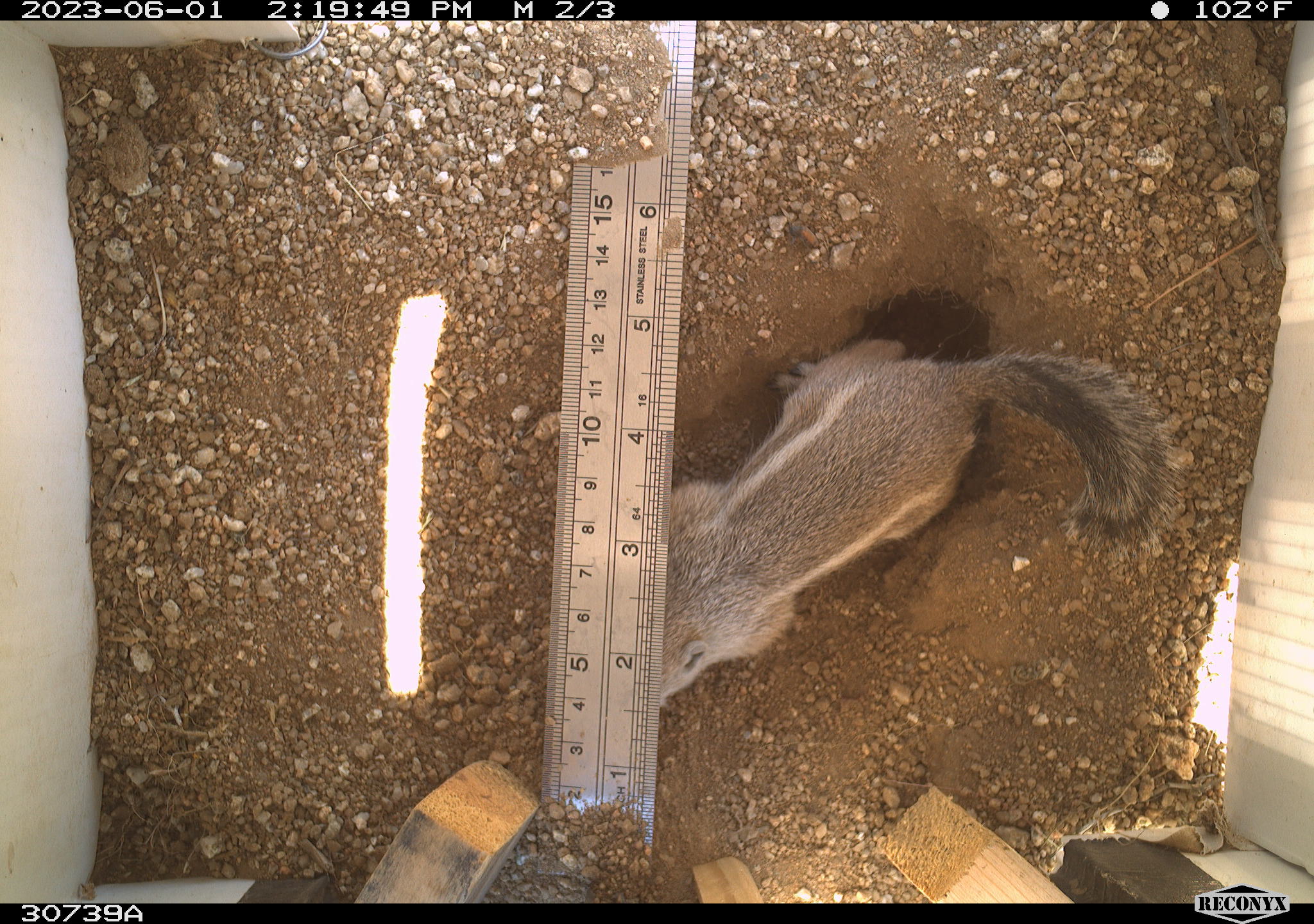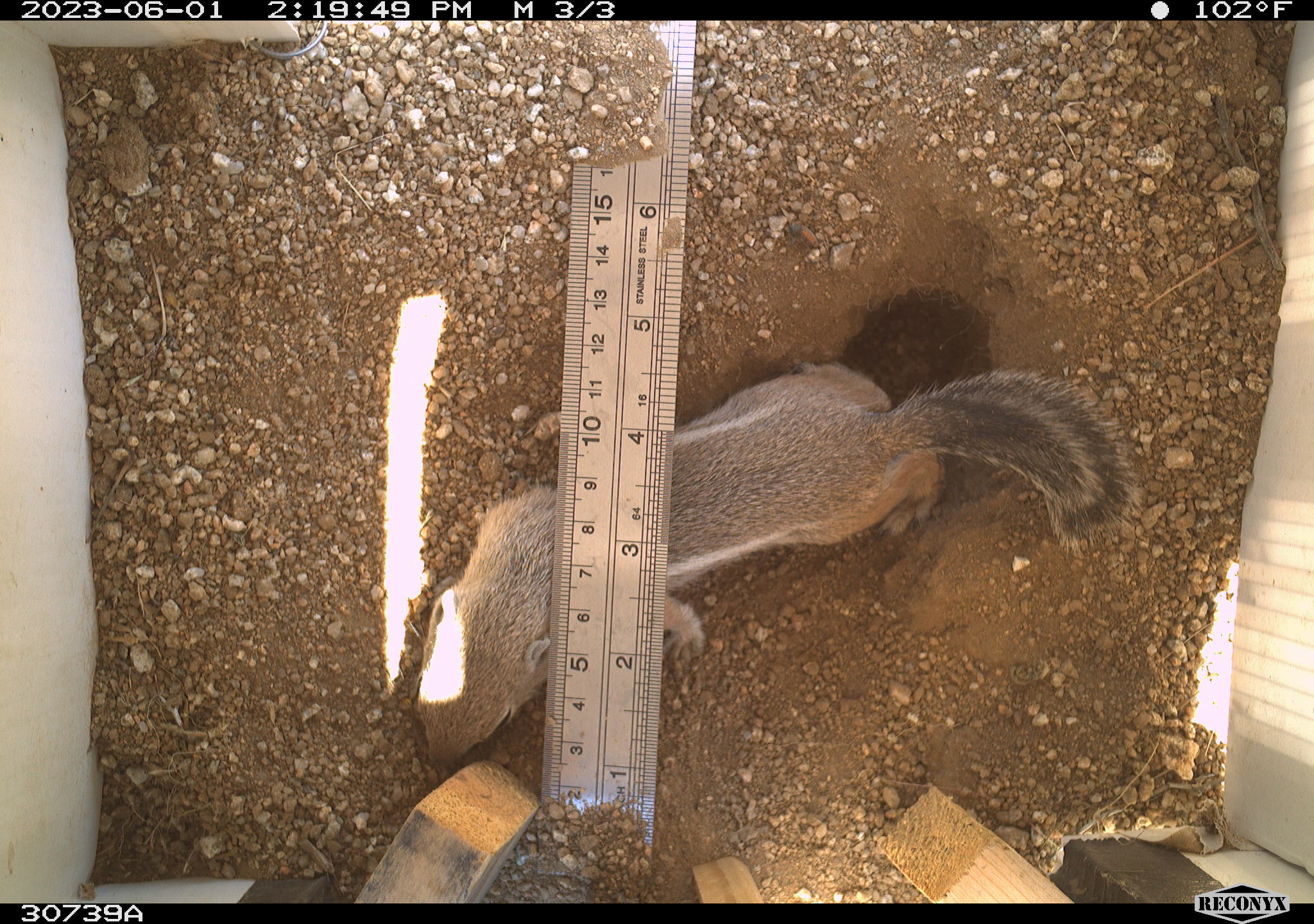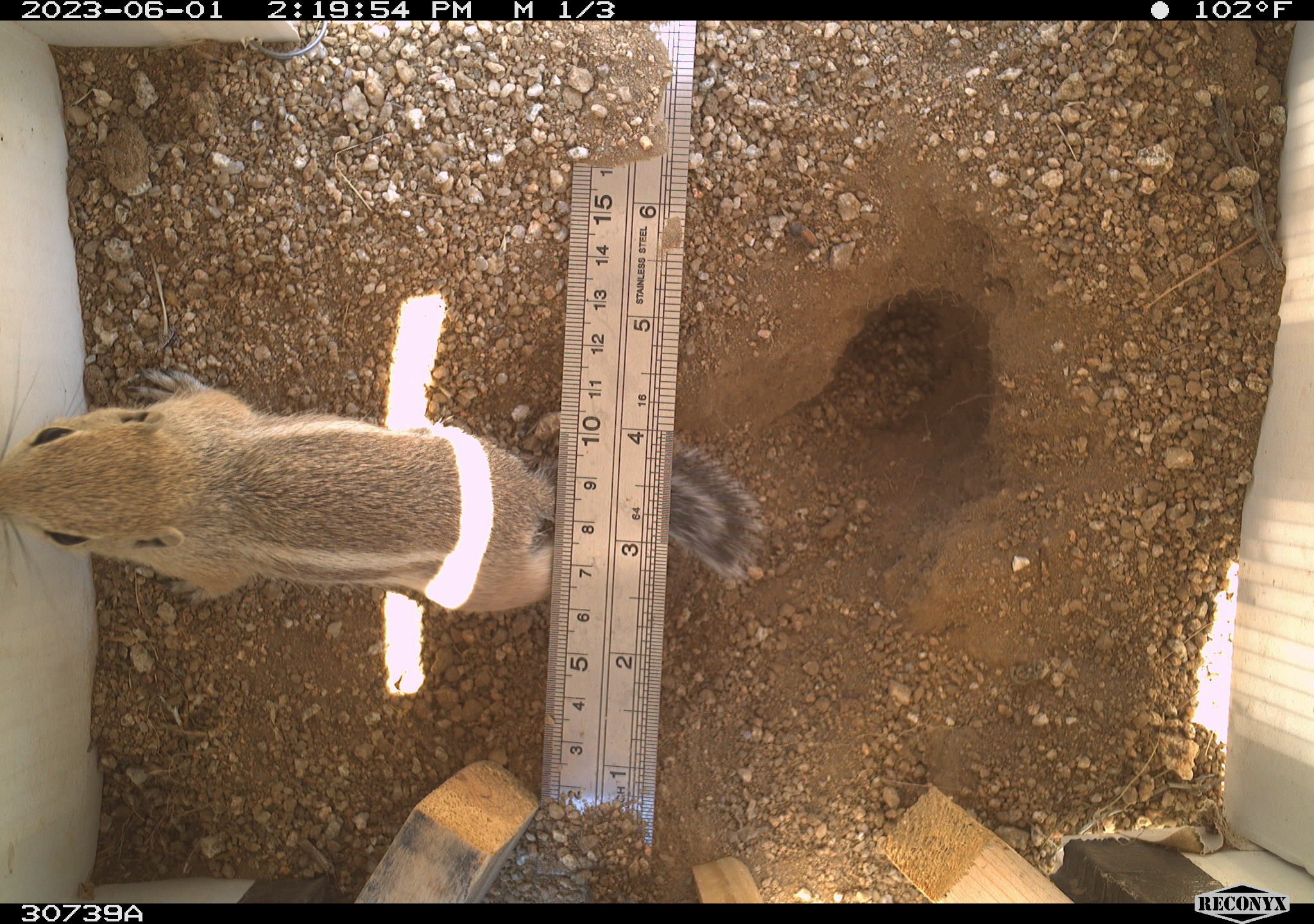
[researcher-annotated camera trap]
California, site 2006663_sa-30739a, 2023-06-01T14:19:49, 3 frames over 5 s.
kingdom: Animalia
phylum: Chordata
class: Mammalia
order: Rodentia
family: Sciuridae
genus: Ammospermophilus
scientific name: Ammospermophilus leucurus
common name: white-tailed antelope squirrel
White-tailed antelope squirrel (Ammospermophilus leucurus).